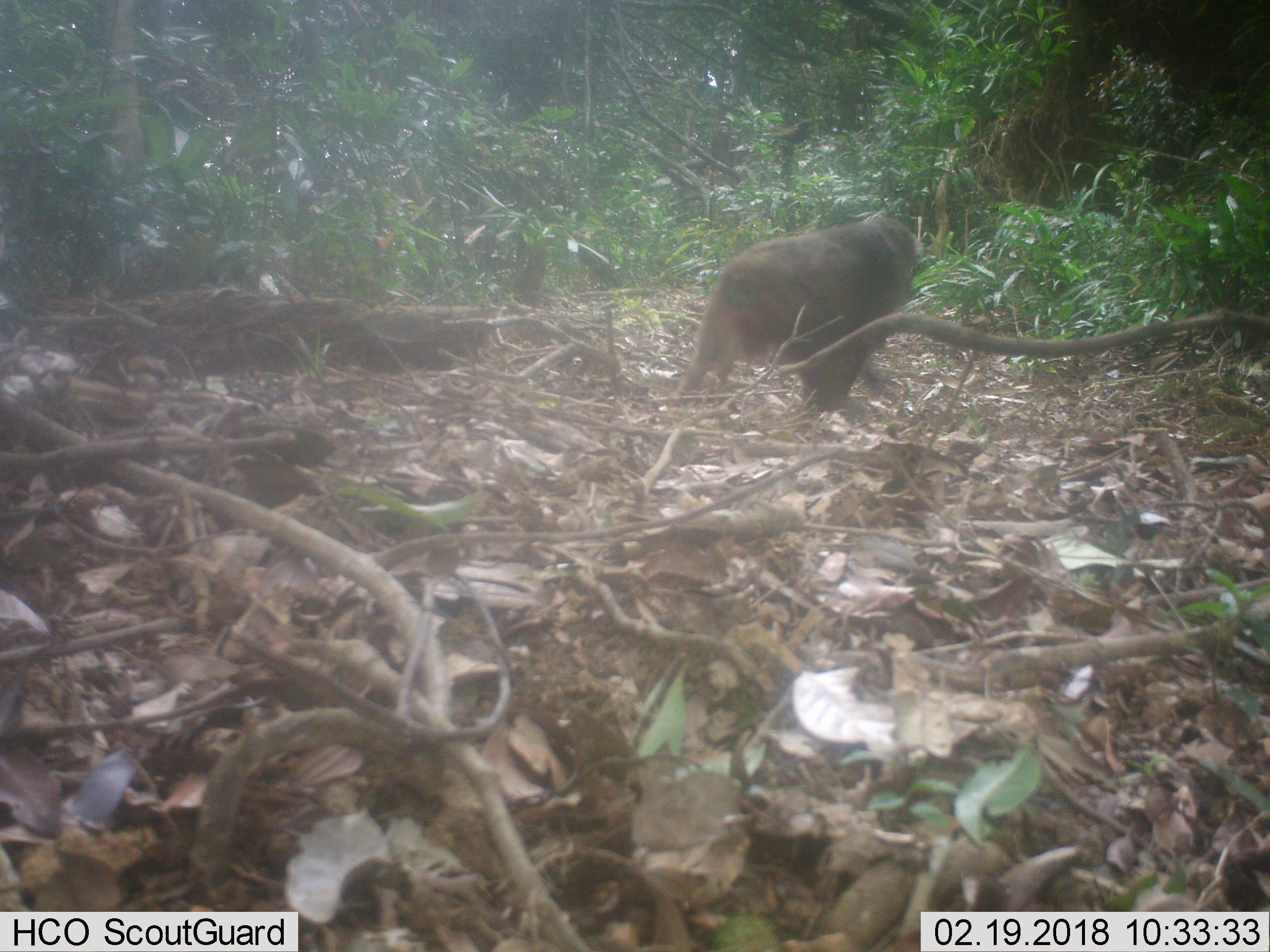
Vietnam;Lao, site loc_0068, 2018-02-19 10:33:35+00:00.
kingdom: Animalia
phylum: Chordata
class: Mammalia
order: Primates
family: Cercopithecidae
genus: Macaca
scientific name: Macaca arctoides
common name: stump-tailed macaque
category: stump tailed macaque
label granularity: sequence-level